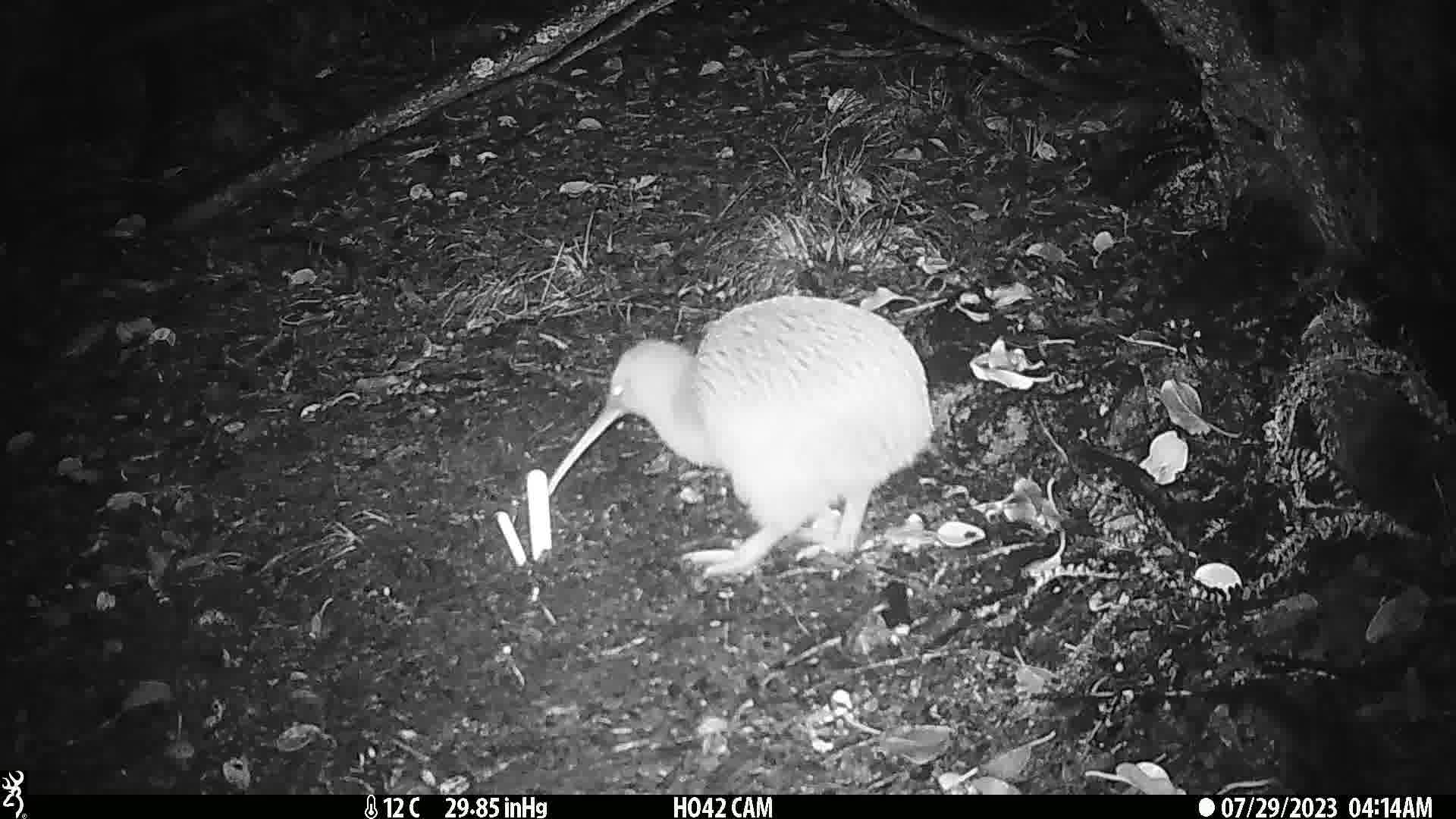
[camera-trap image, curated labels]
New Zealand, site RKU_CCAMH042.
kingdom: Animalia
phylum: Chordata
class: Aves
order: Apterygiformes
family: Apterygidae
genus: Apteryx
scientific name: Apteryx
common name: kiwi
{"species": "kiwi (Apteryx)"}